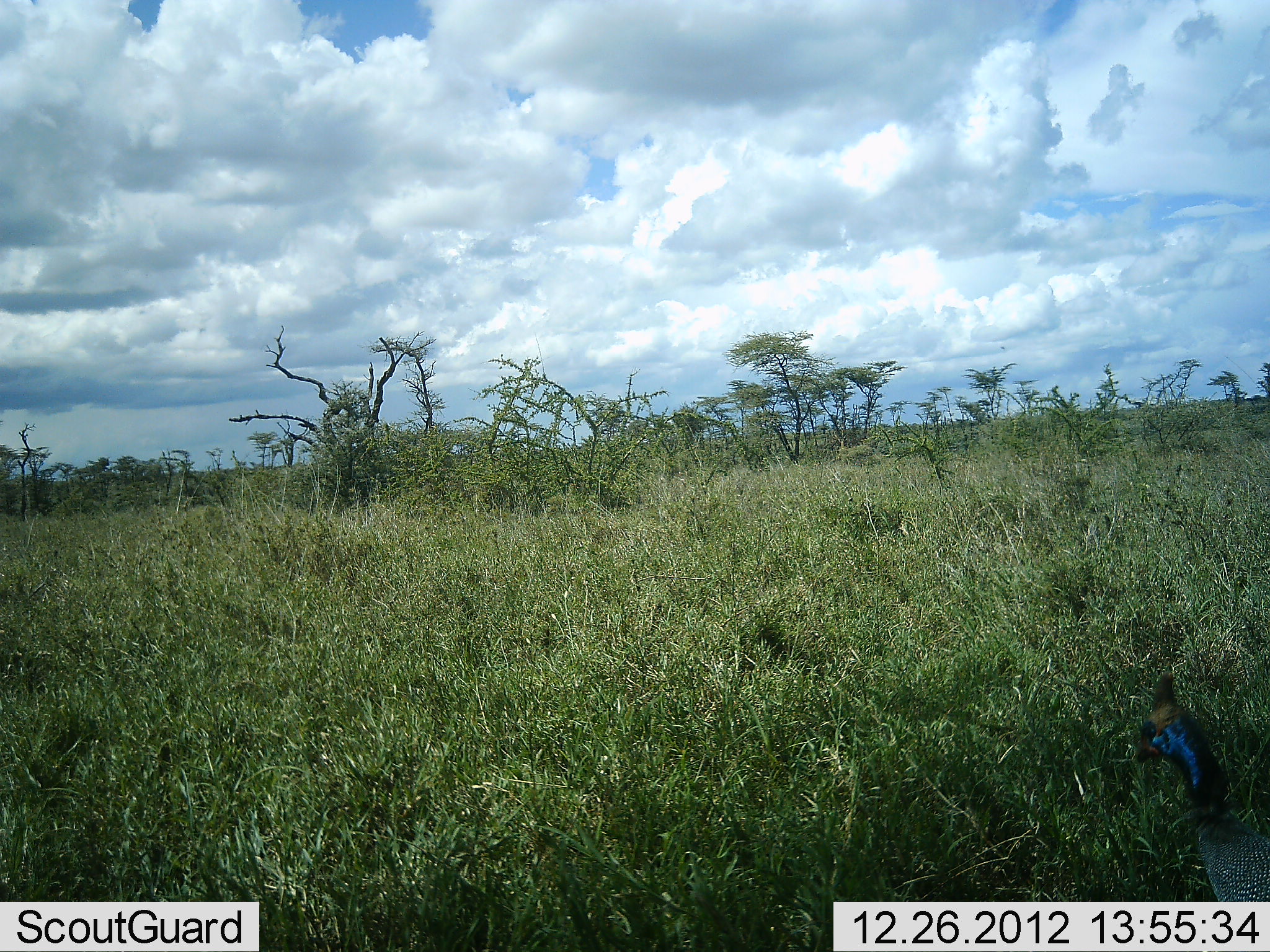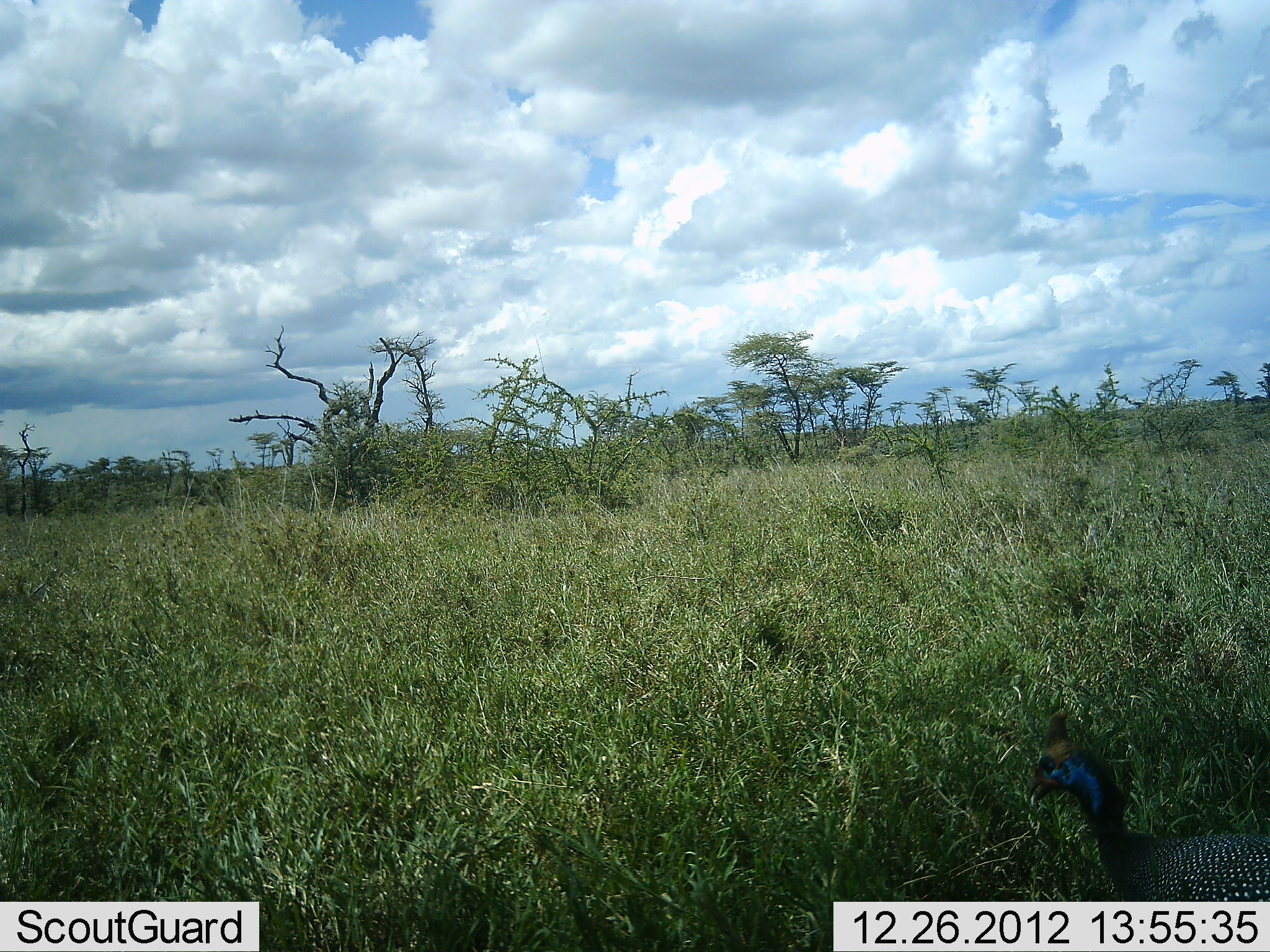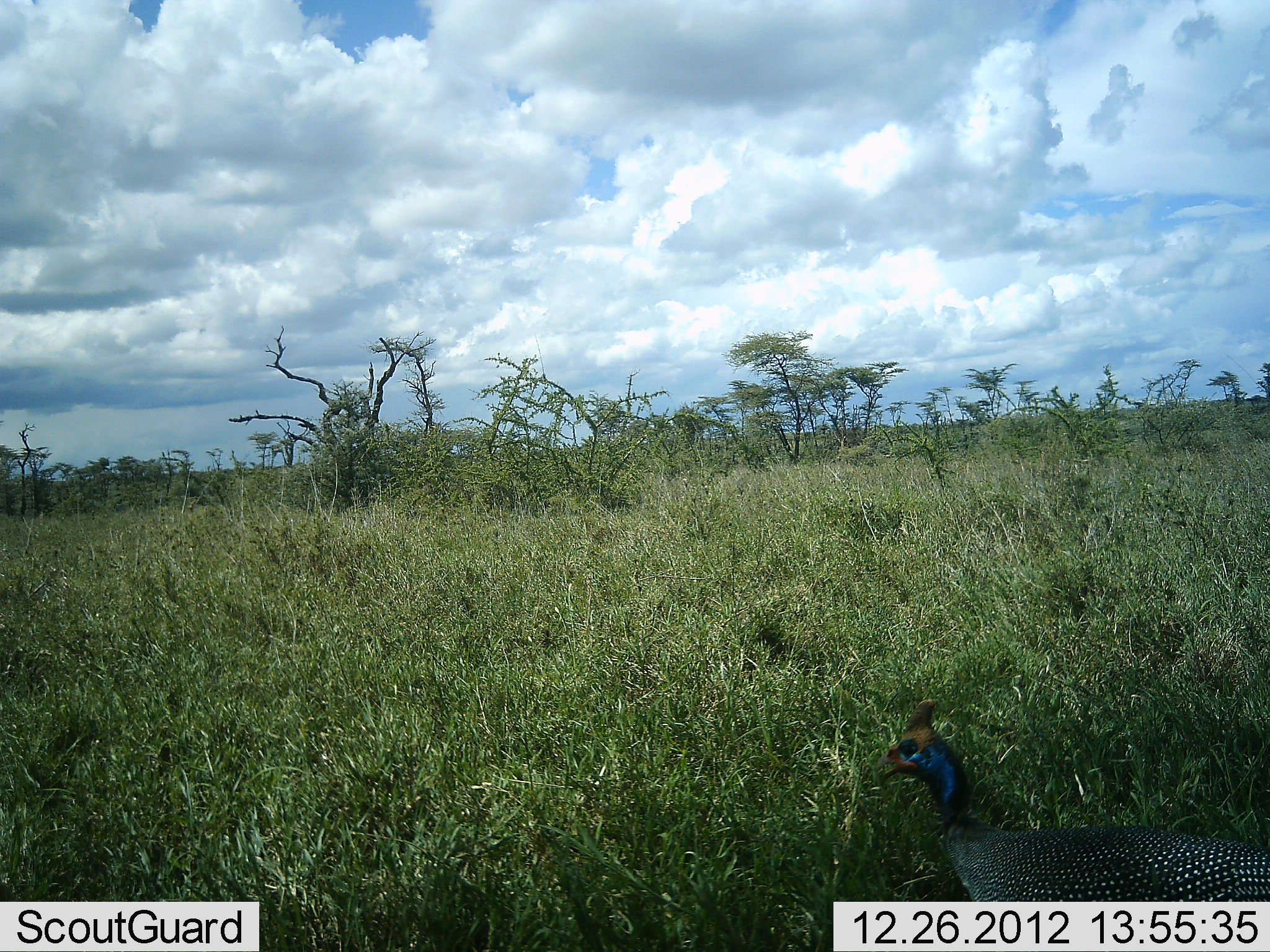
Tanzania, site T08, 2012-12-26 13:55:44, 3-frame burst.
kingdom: Animalia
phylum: Chordata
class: Aves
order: Galliformes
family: Numididae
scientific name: Numididae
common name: guinea fowl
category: guineafowl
Guineafowl (guinea fowl) (Numididae), count 1. Behavior (volunteer vote fractions): standing 20%, resting 0%, moving 80%, interacting 0%. Young present (vote fraction): 0%. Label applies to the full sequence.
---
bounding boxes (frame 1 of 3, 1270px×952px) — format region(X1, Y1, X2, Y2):
animal: region(1134, 671, 1270, 902)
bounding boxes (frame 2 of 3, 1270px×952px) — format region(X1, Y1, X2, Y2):
animal: region(1022, 709, 1270, 901)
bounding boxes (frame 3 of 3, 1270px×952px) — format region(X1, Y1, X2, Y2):
animal: region(880, 698, 1270, 903)